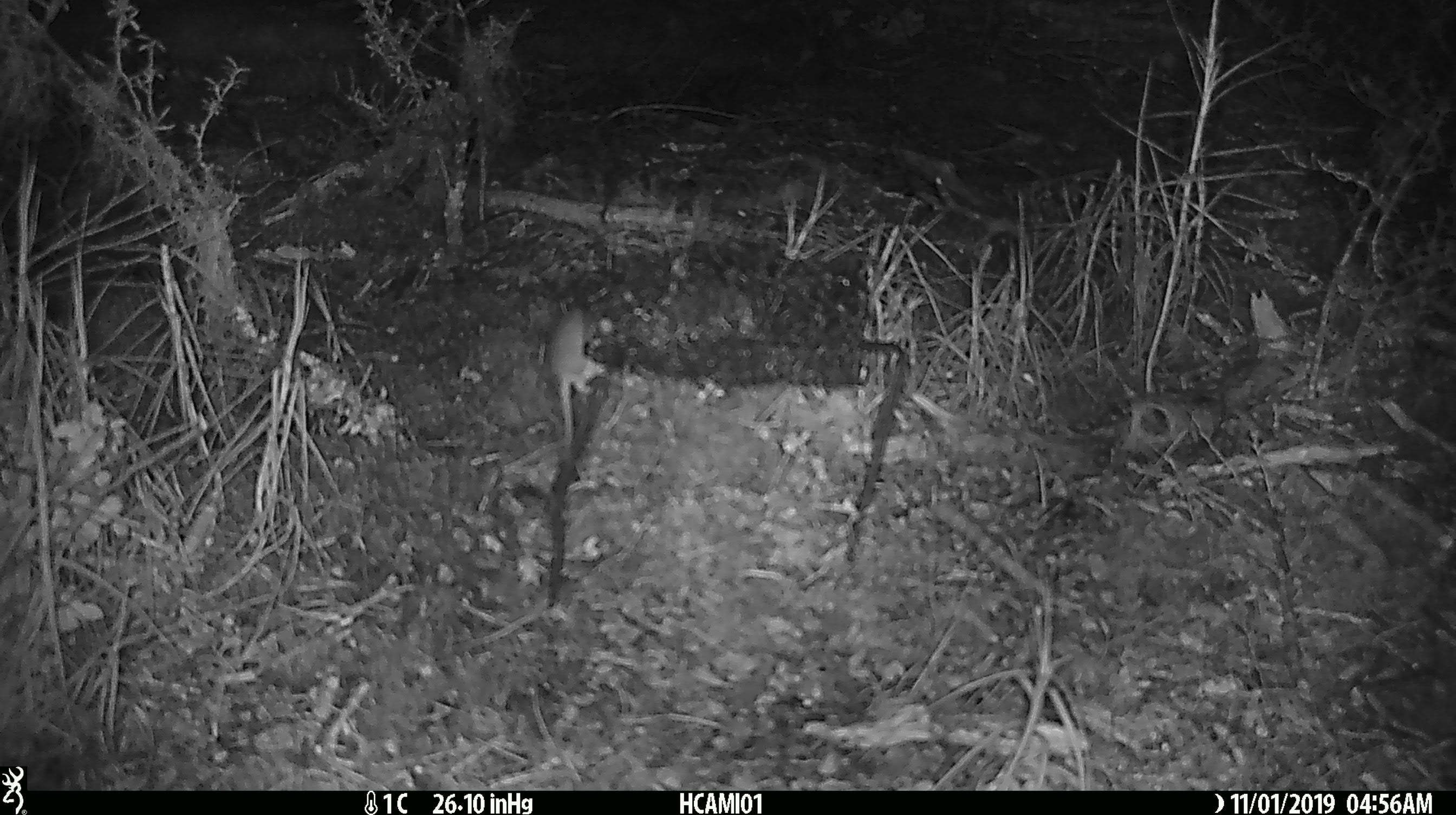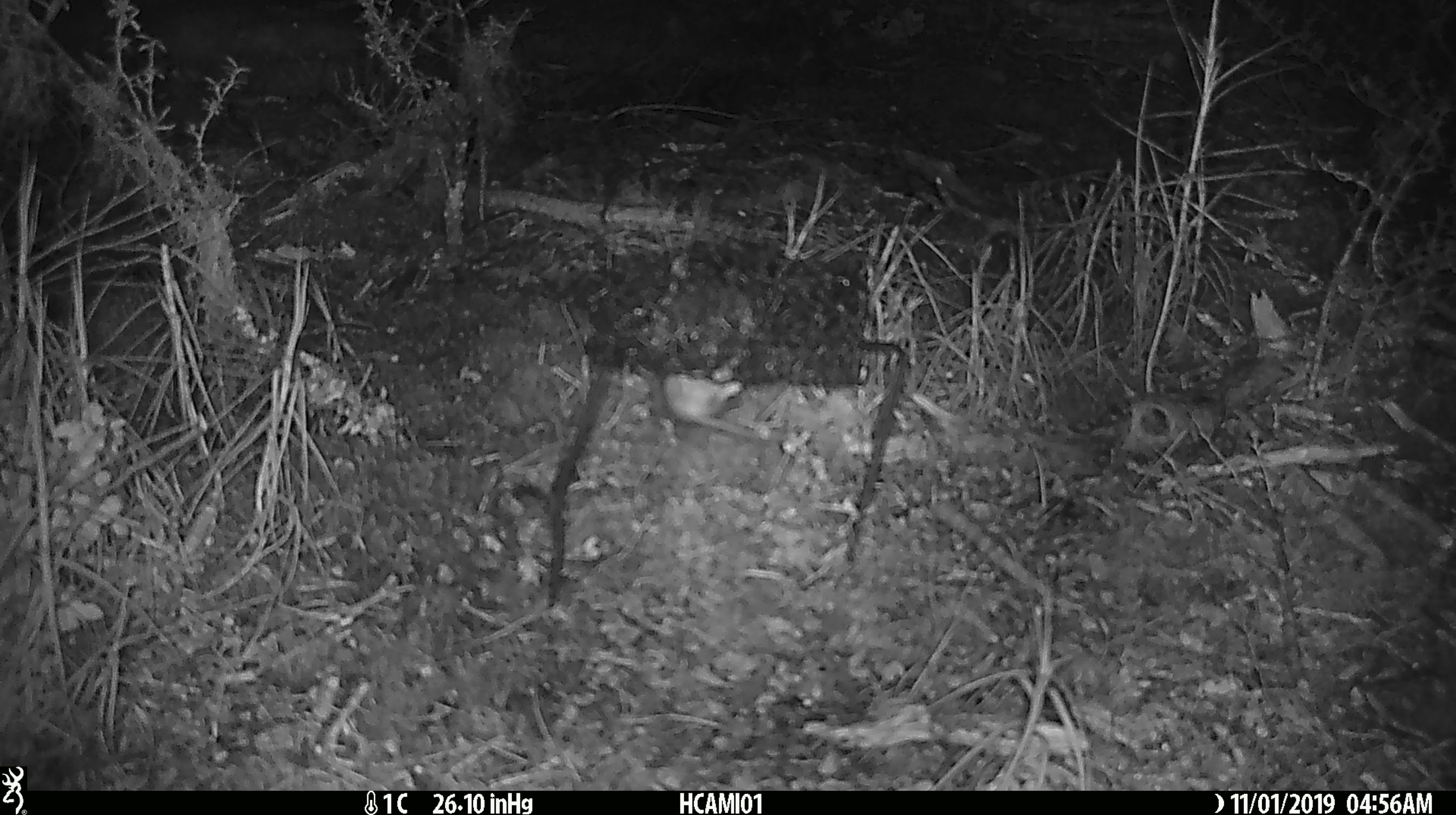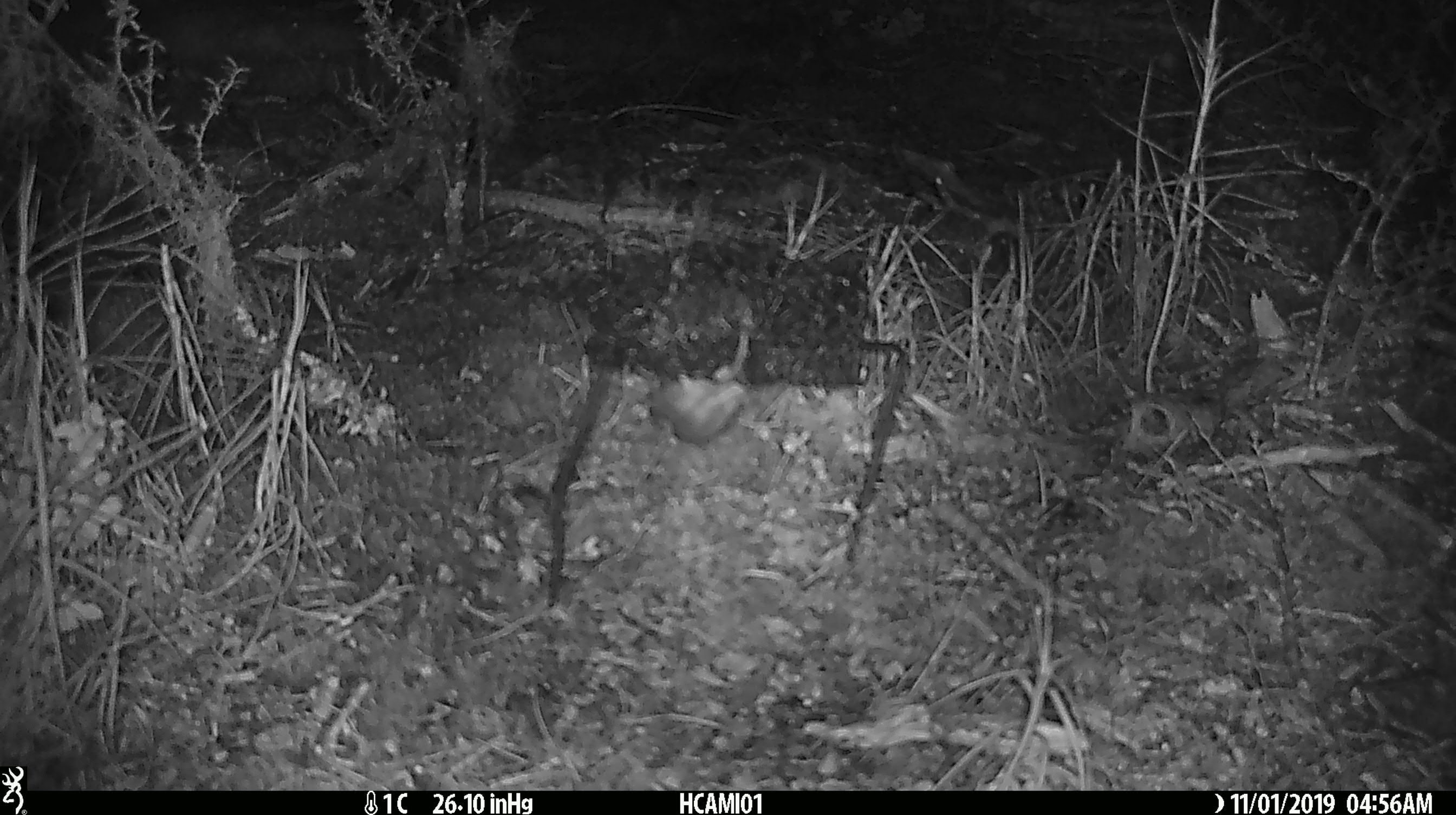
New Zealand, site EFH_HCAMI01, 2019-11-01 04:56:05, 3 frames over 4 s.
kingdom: Animalia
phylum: Chordata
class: Mammalia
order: Rodentia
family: Muridae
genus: Mus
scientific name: Mus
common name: mouse